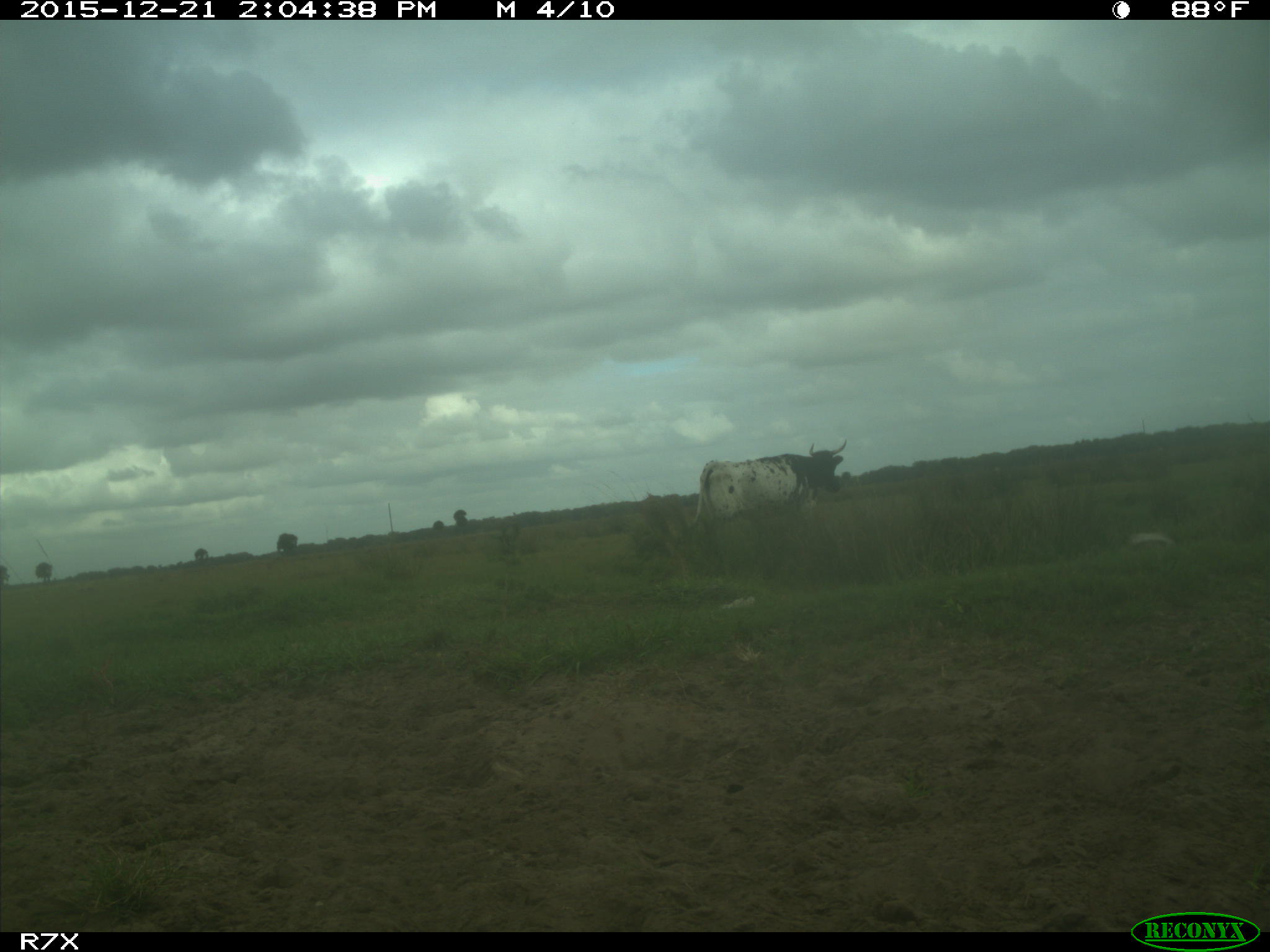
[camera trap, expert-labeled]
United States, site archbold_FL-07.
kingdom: Animalia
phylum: Chordata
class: Mammalia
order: Artiodactyla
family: Bovidae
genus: Bos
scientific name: Bos taurus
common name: domestic cow